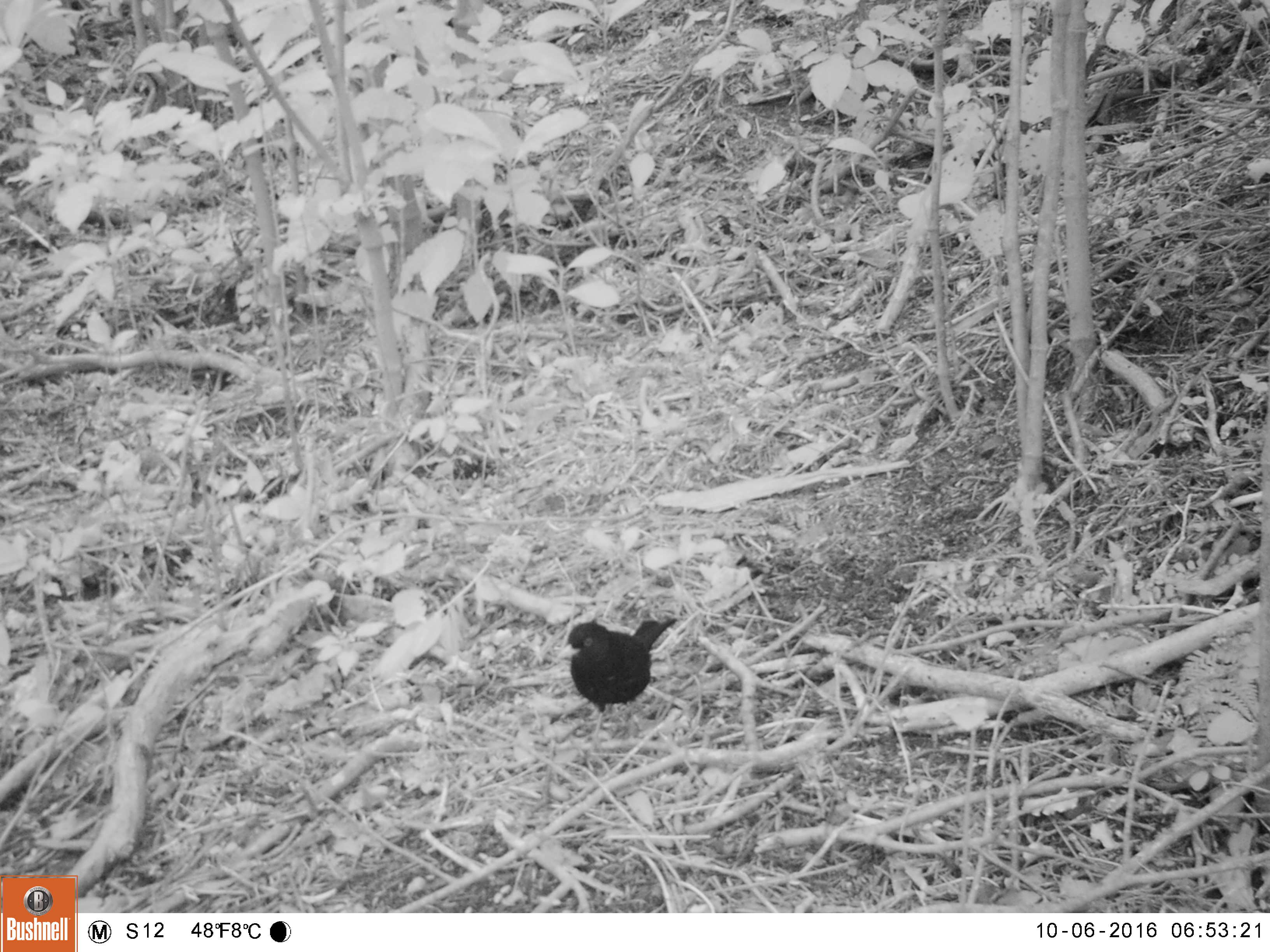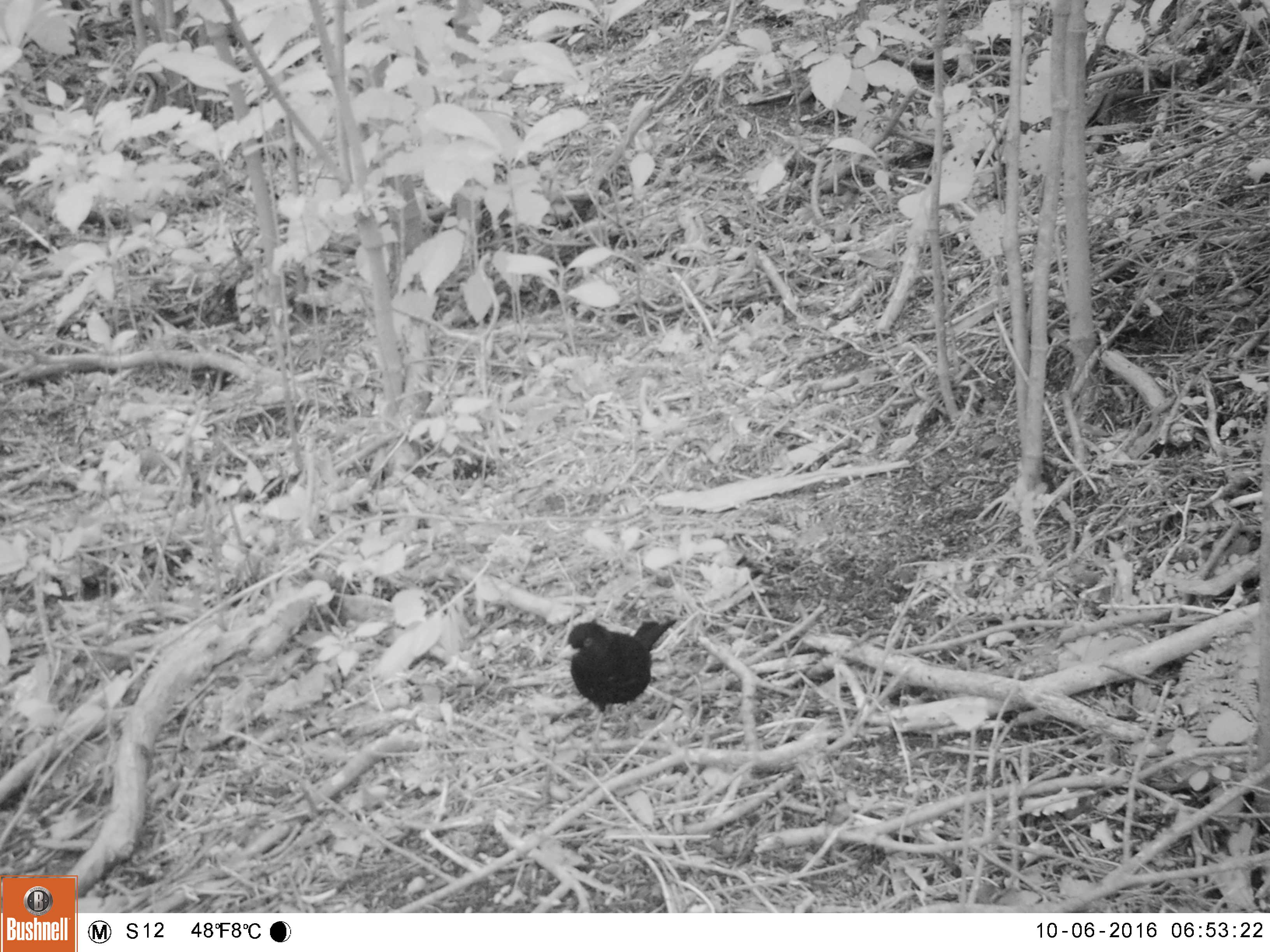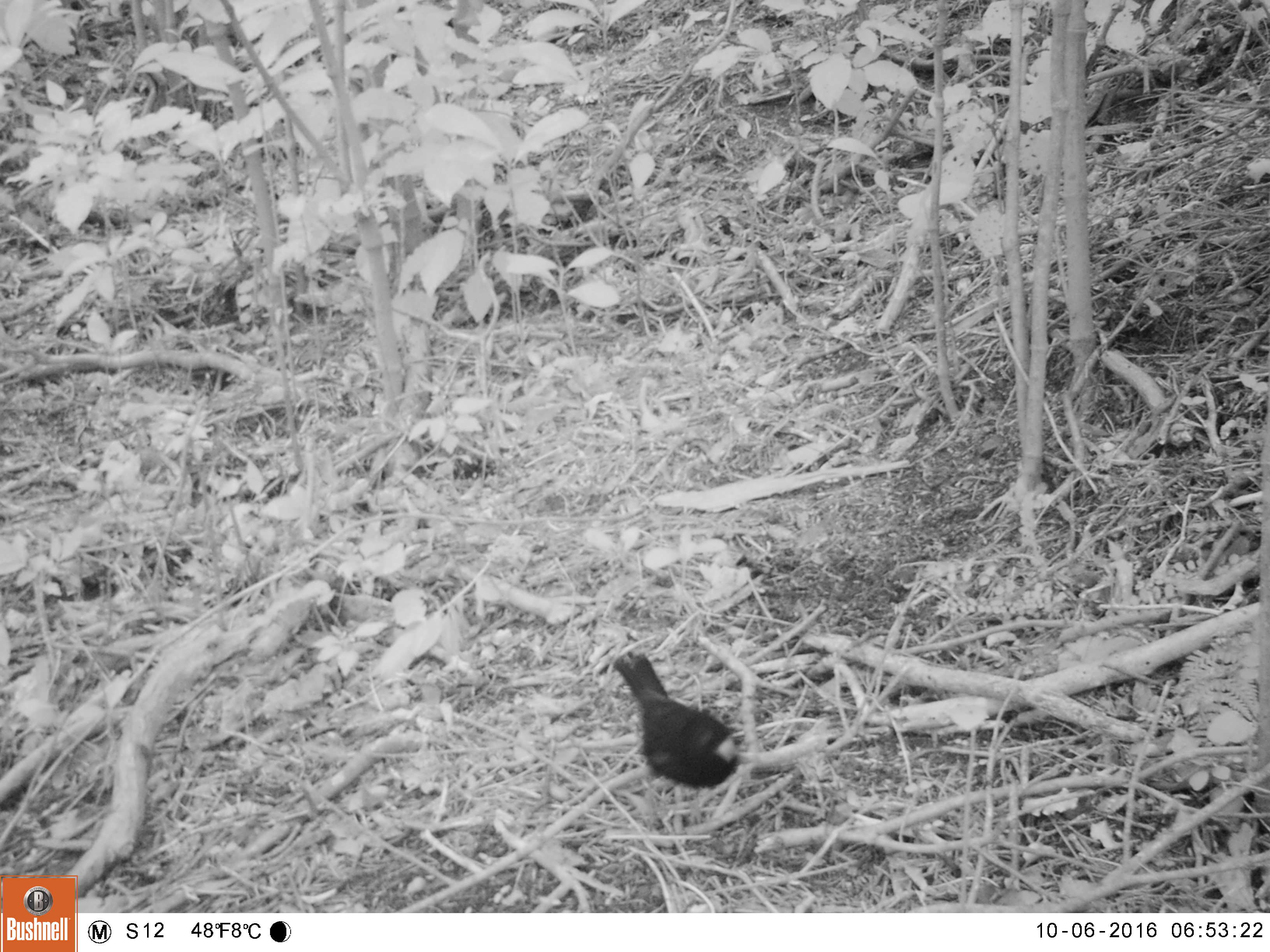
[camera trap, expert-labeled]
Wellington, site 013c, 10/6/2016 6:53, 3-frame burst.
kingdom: Animalia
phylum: Chordata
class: Aves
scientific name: Aves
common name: bird